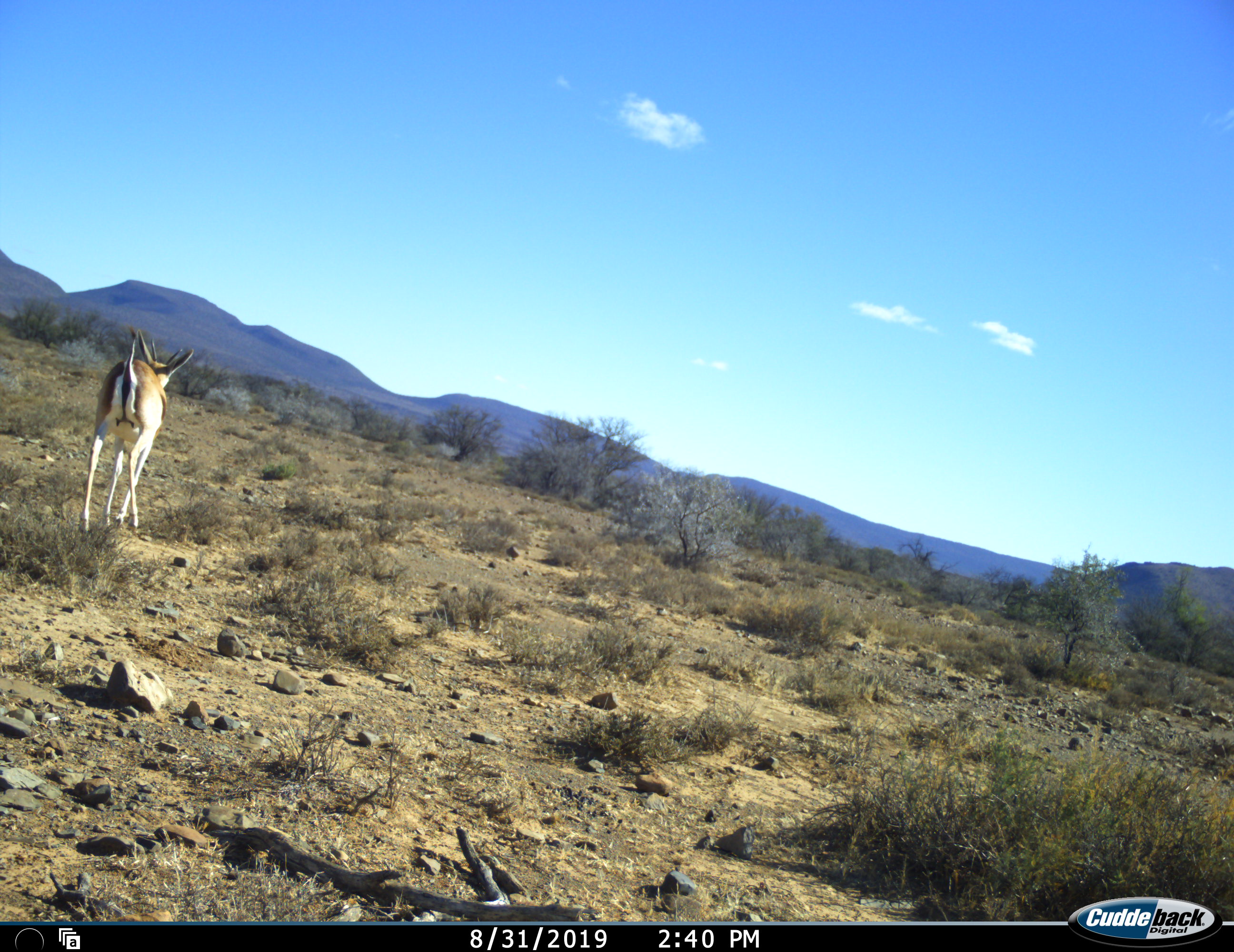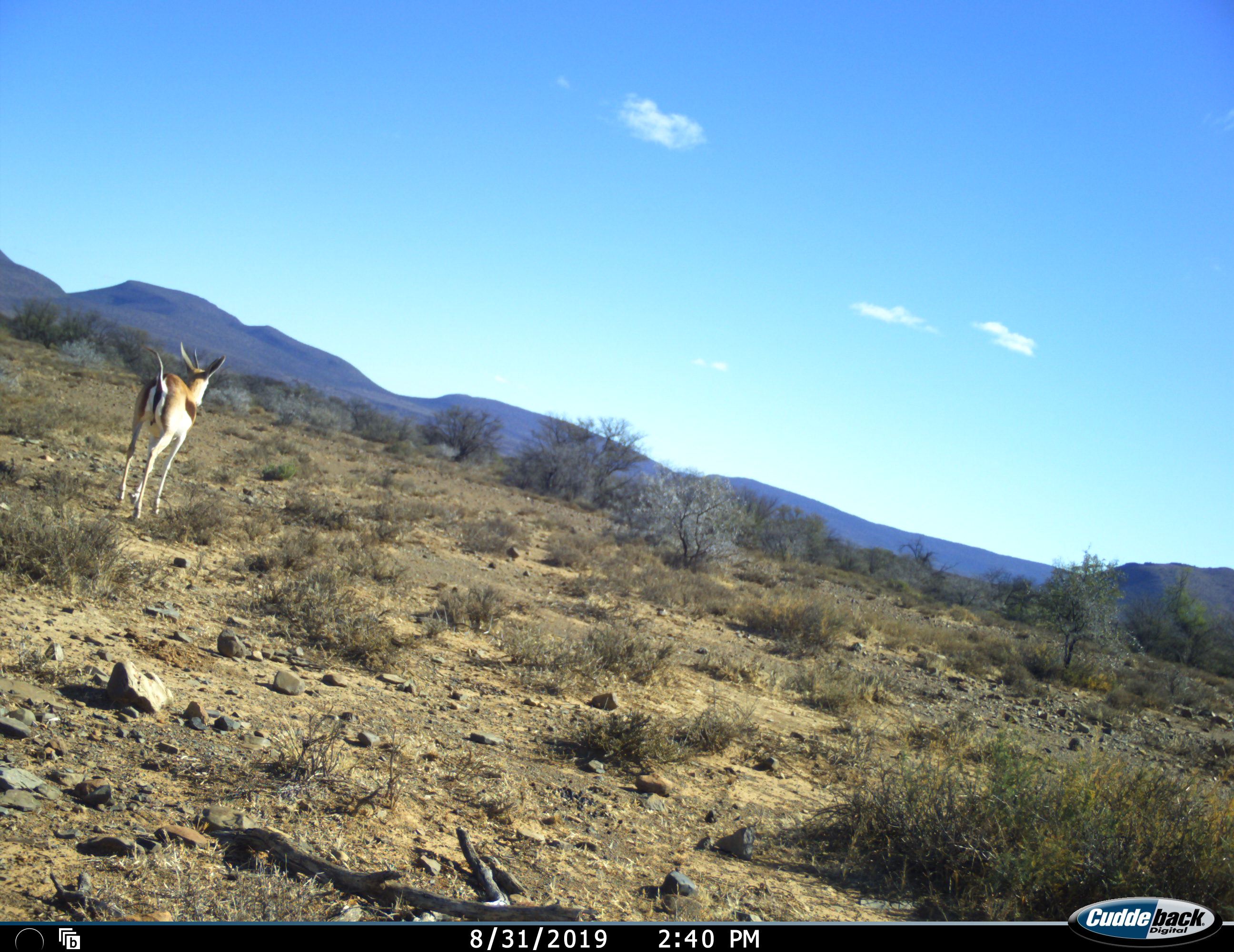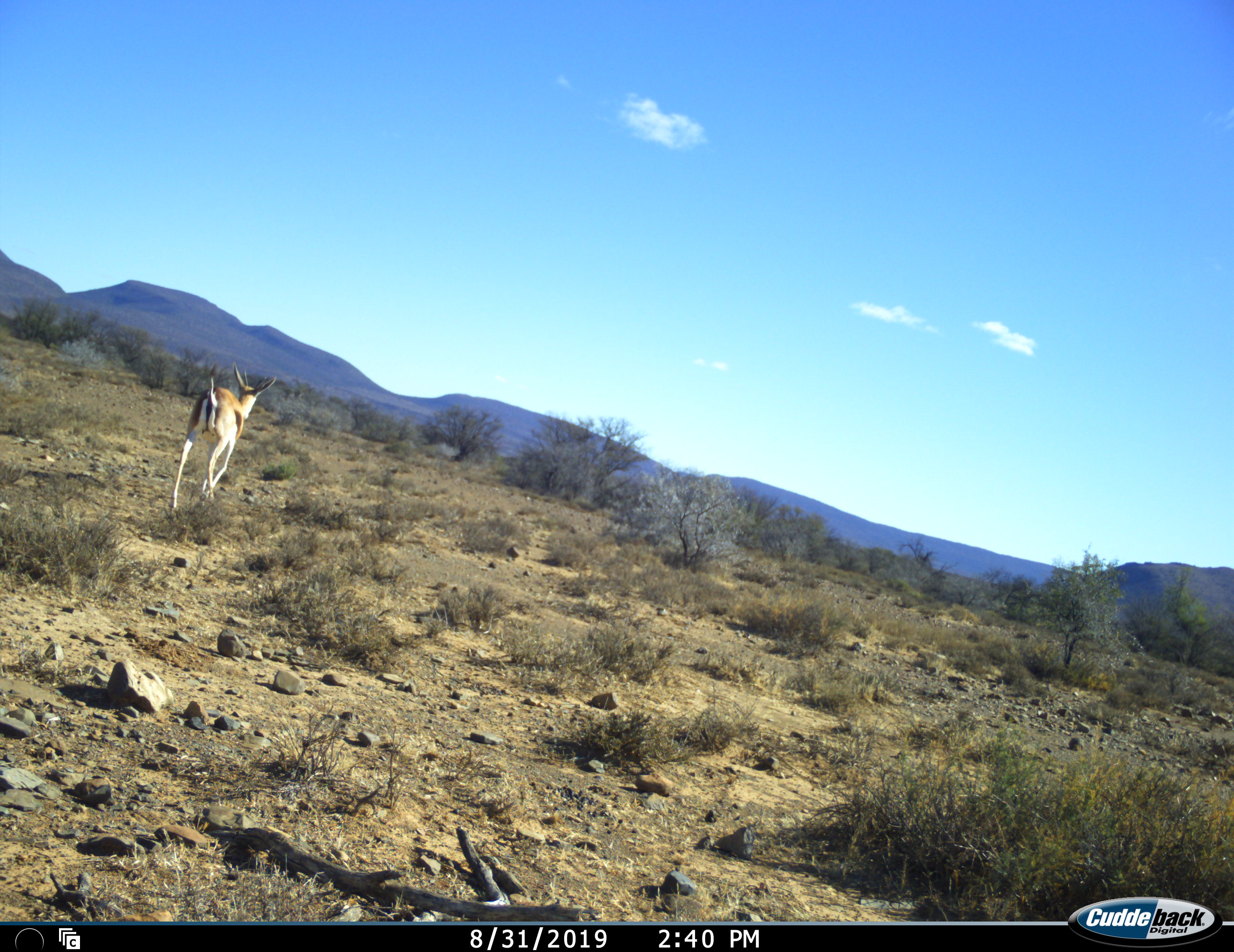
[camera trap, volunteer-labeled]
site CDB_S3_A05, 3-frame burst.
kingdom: Animalia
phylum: Chordata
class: Mammalia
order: Artiodactyla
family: Bovidae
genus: Antidorcas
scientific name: Antidorcas marsupialis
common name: springbok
Springbok (Antidorcas marsupialis), count 1. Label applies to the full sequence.